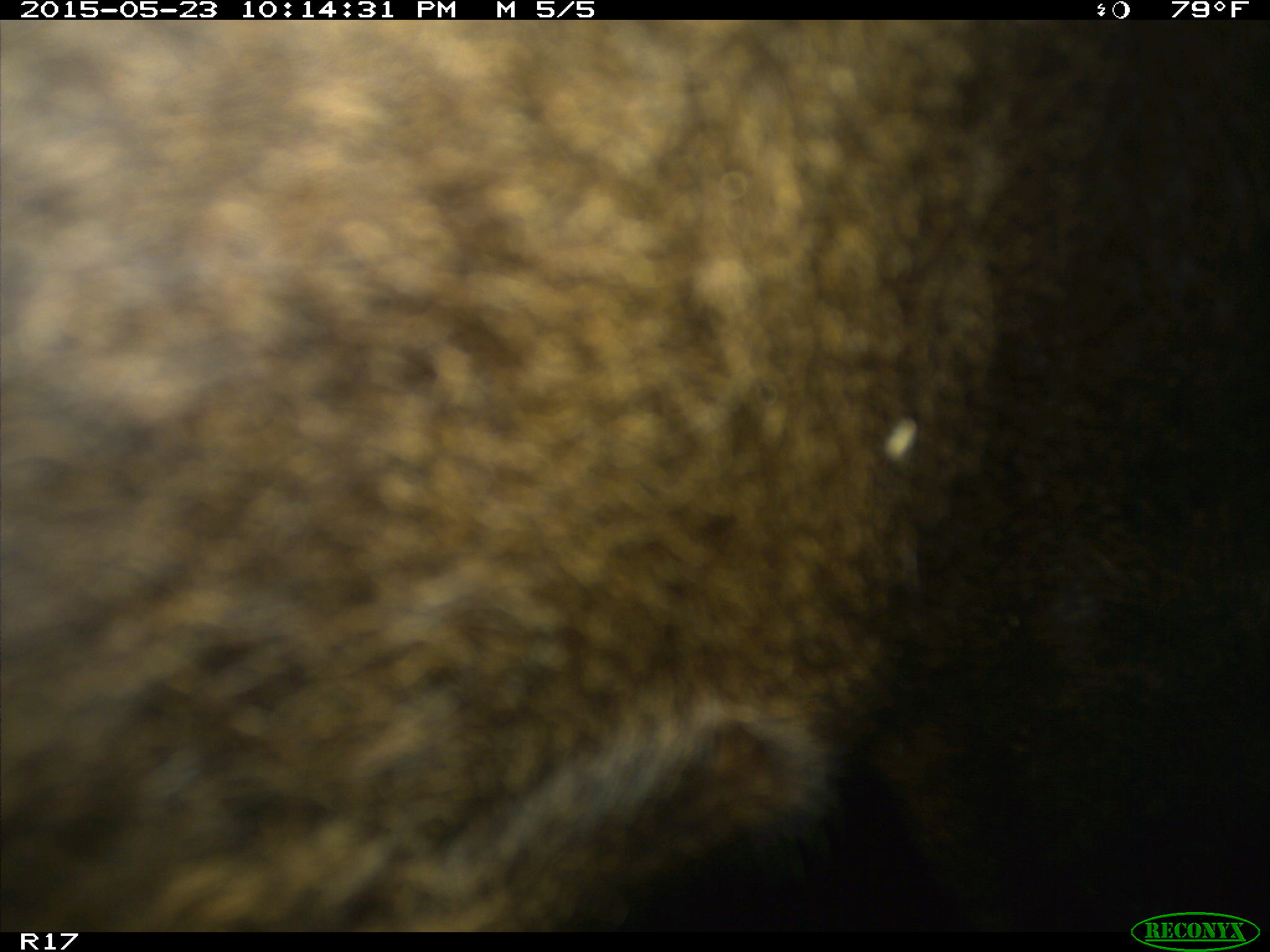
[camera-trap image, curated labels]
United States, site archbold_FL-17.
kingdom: Animalia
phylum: Chordata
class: Mammalia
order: Artiodactyla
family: Bovidae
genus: Bos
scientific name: Bos taurus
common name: domestic cow